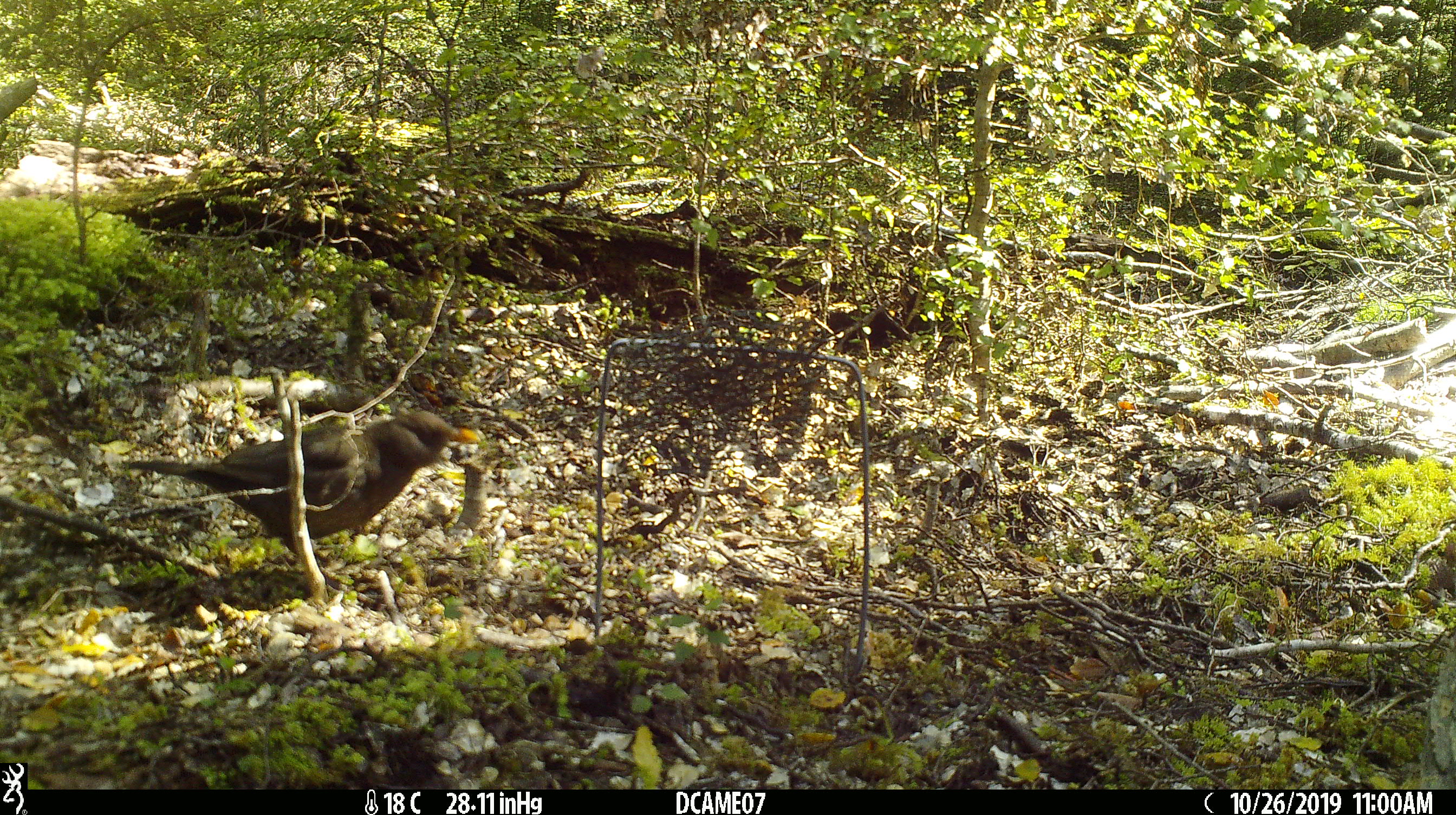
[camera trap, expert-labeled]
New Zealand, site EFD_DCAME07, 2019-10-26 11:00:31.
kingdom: Animalia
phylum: Chordata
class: Aves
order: Passeriformes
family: Turdidae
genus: Turdus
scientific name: Turdus merula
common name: eurasian blackbird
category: blackbird